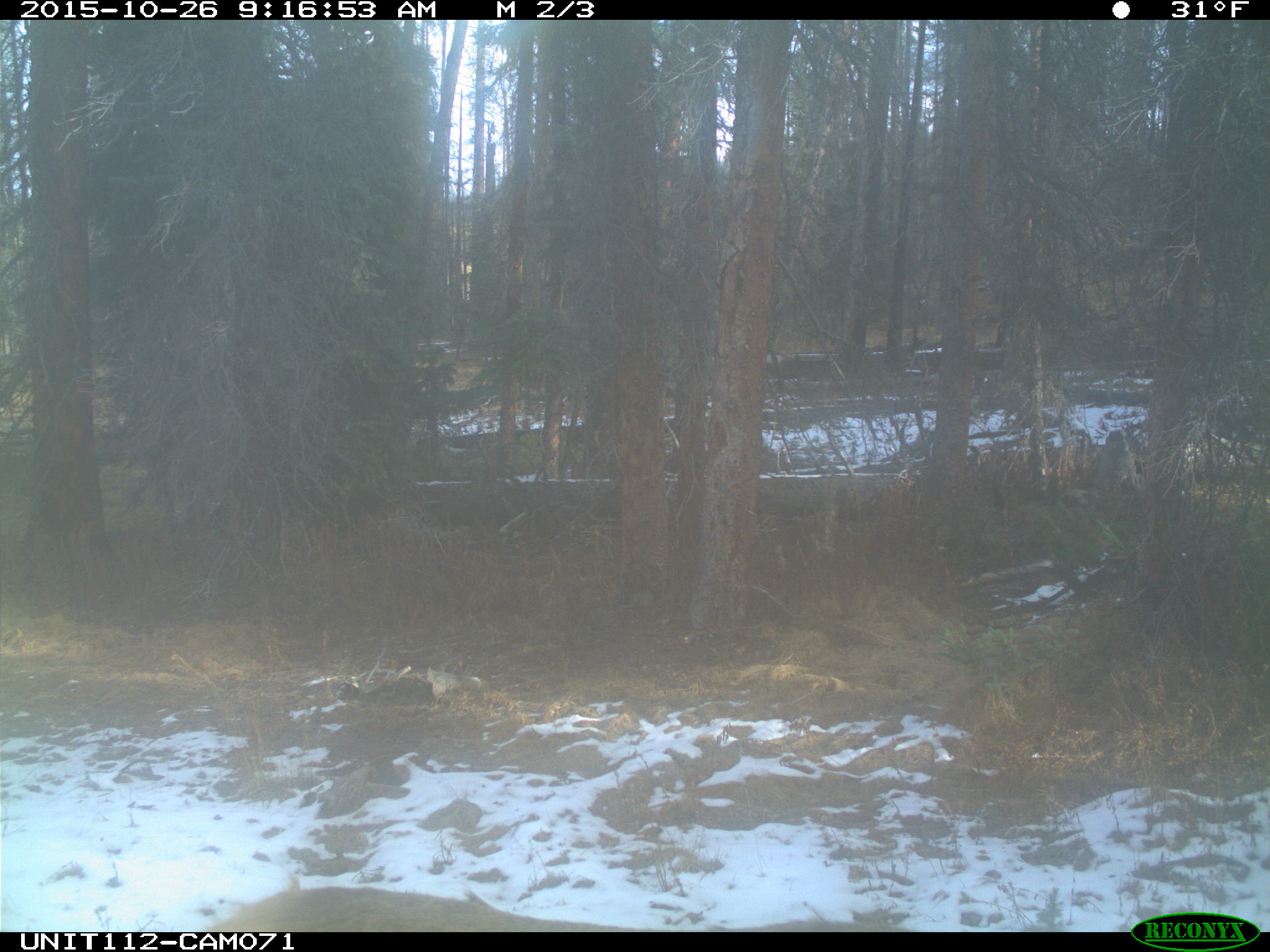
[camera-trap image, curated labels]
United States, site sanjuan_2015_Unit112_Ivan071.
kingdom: Animalia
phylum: Chordata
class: Mammalia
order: Artiodactyla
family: Cervidae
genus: Cervus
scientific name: Cervus elaphus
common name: red deer